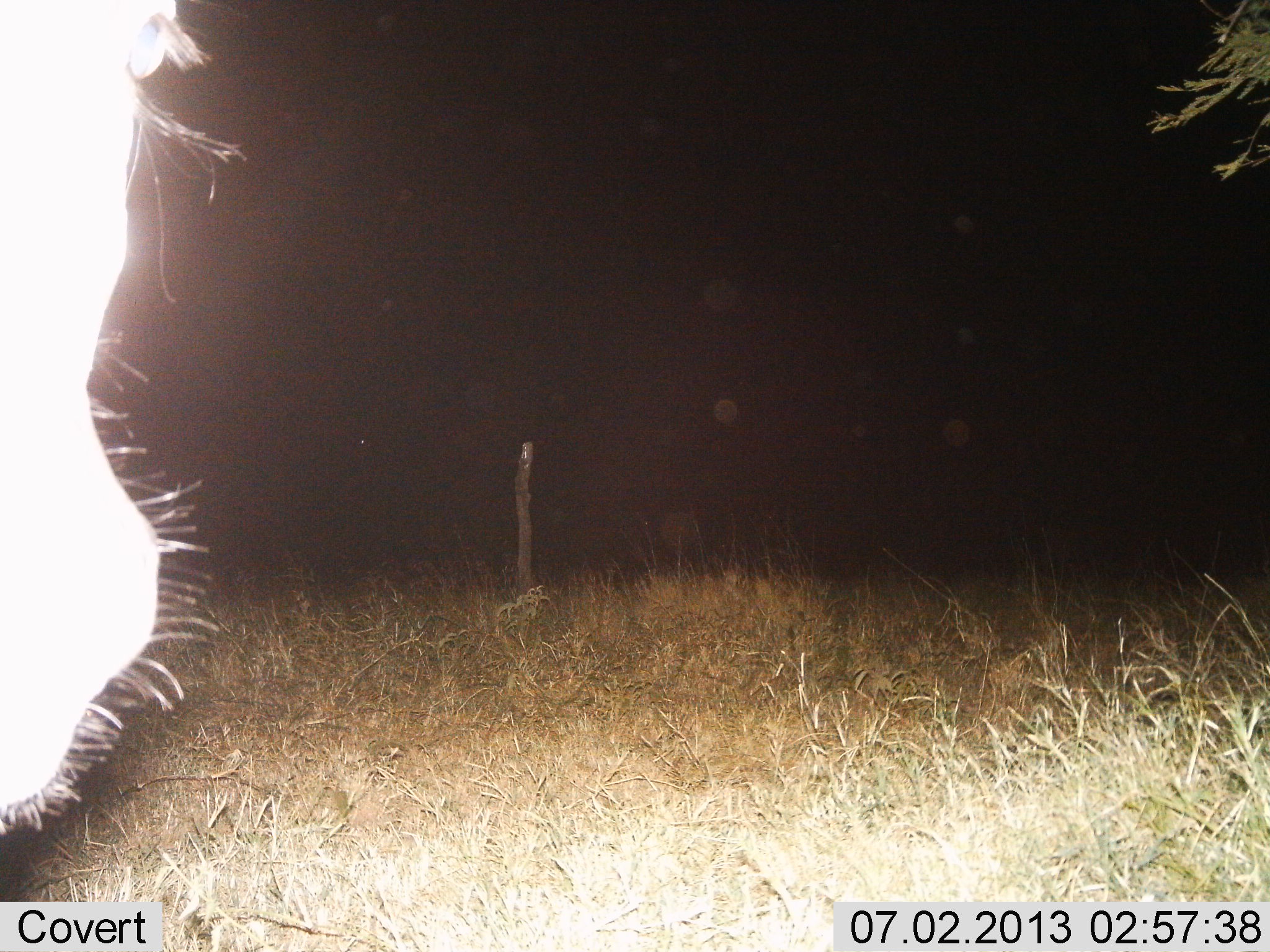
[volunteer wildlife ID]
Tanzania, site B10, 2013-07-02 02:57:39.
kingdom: Animalia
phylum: Chordata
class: Mammalia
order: Artiodactyla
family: Bovidae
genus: Connochaetes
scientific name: Connochaetes taurinus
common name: blue wildebeest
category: wildebeest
Wildebeest (blue wildebeest) (Connochaetes taurinus), count 1. Behavior (volunteer vote fractions): standing 100%, resting 0%, moving 0%, interacting 0%. Young present (vote fraction): 0%. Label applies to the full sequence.